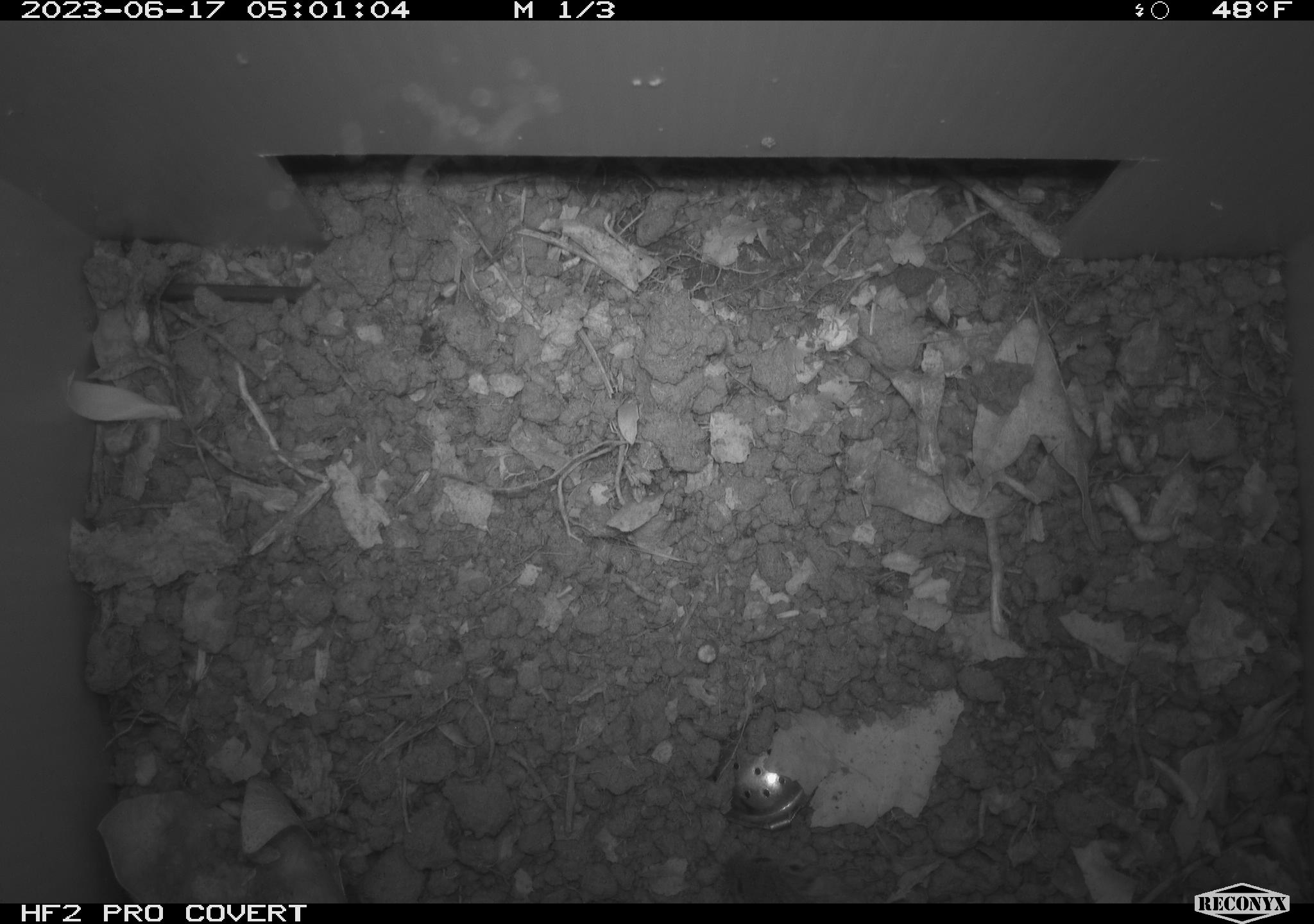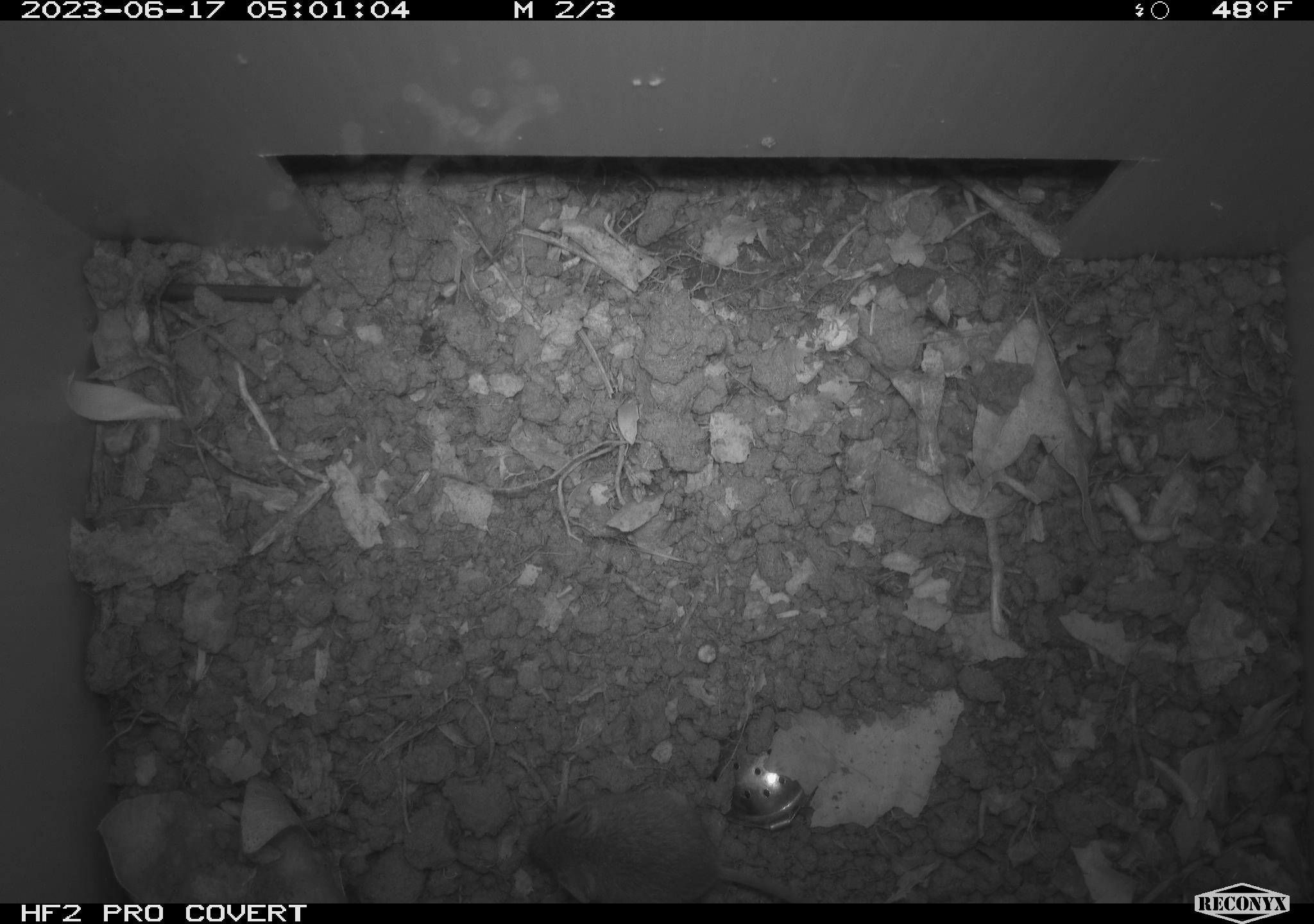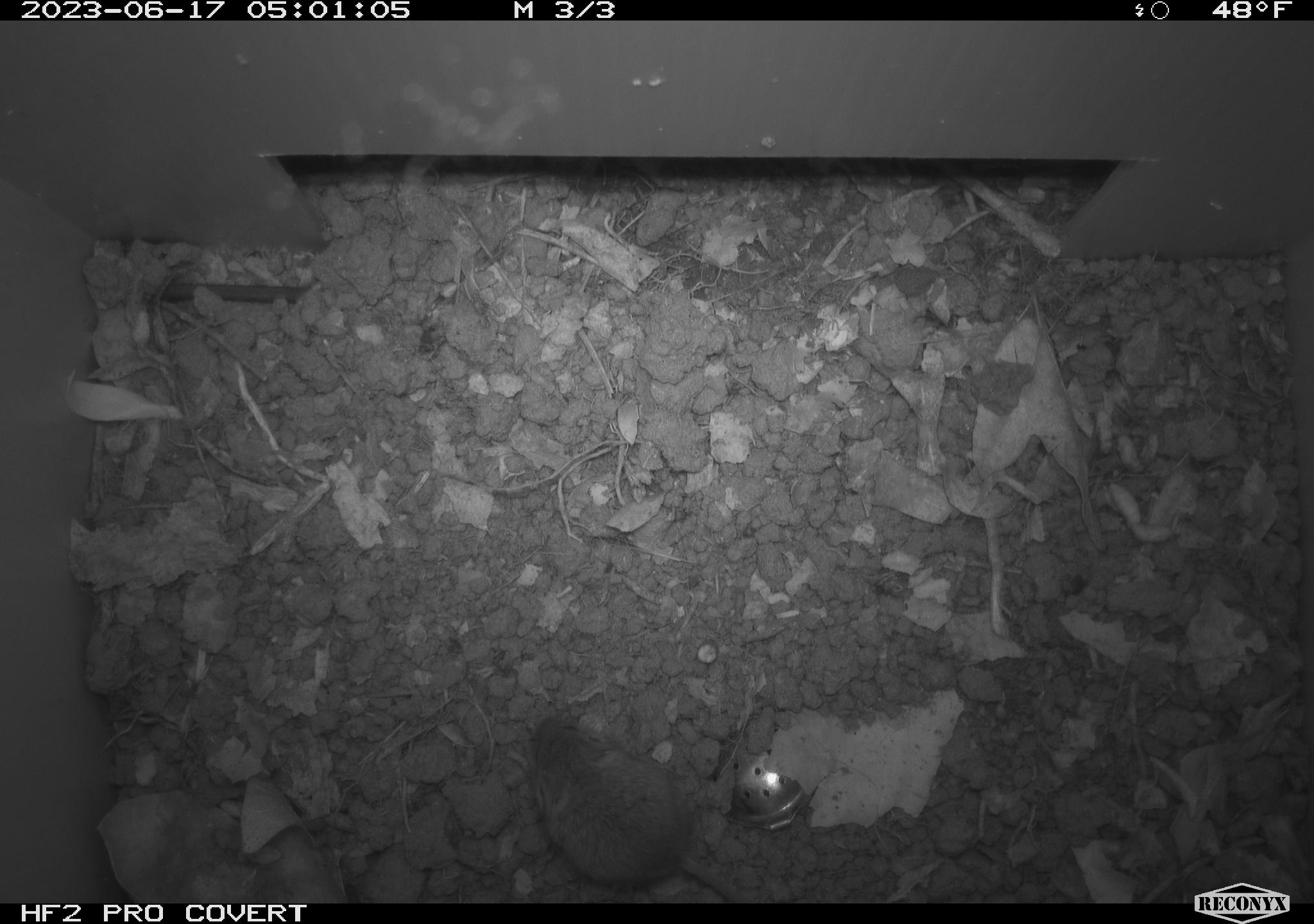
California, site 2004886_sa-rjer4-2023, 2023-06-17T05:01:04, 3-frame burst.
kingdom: Animalia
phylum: Chordata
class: Mammalia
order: Rodentia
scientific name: Rodentia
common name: mouse species